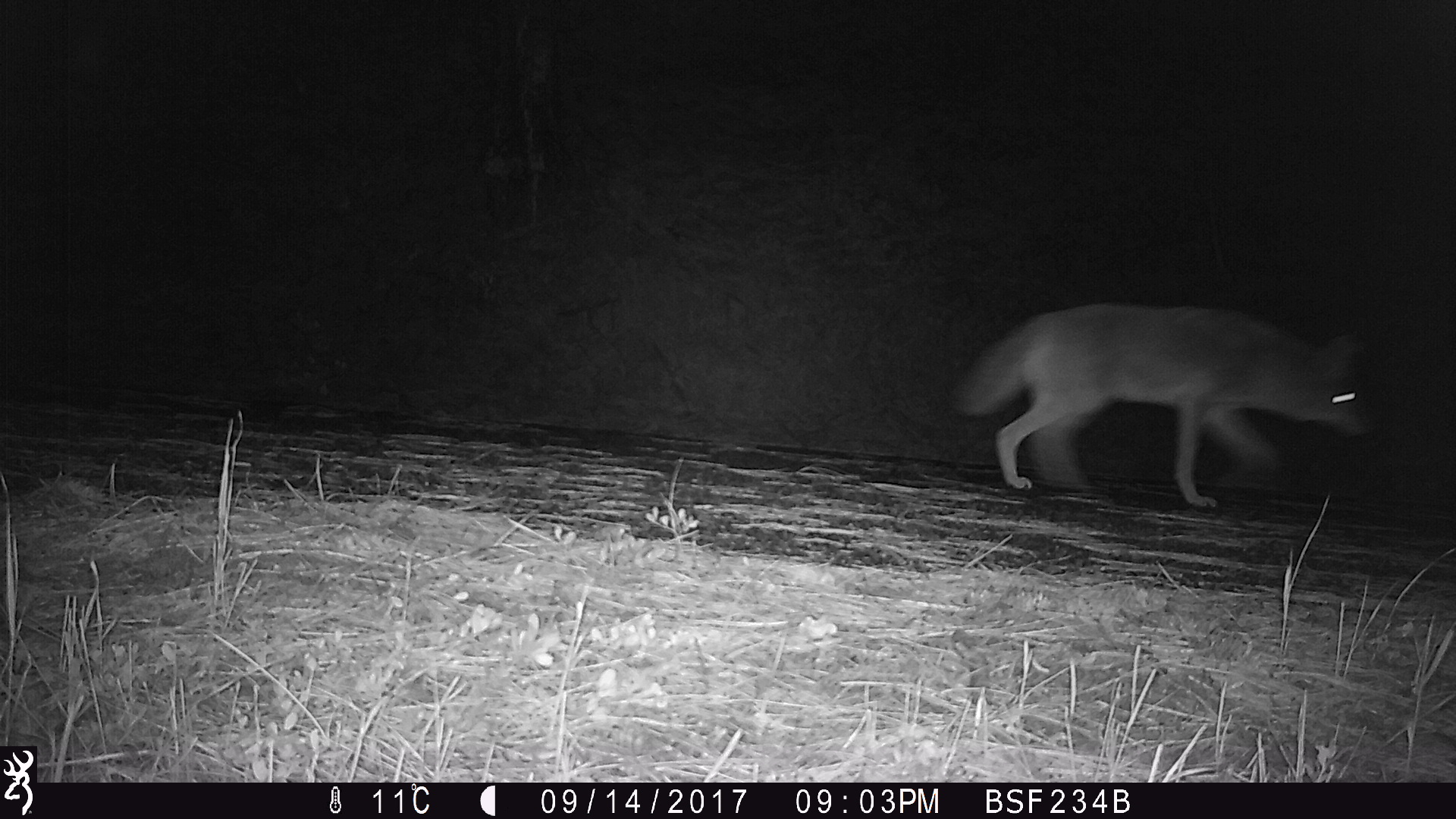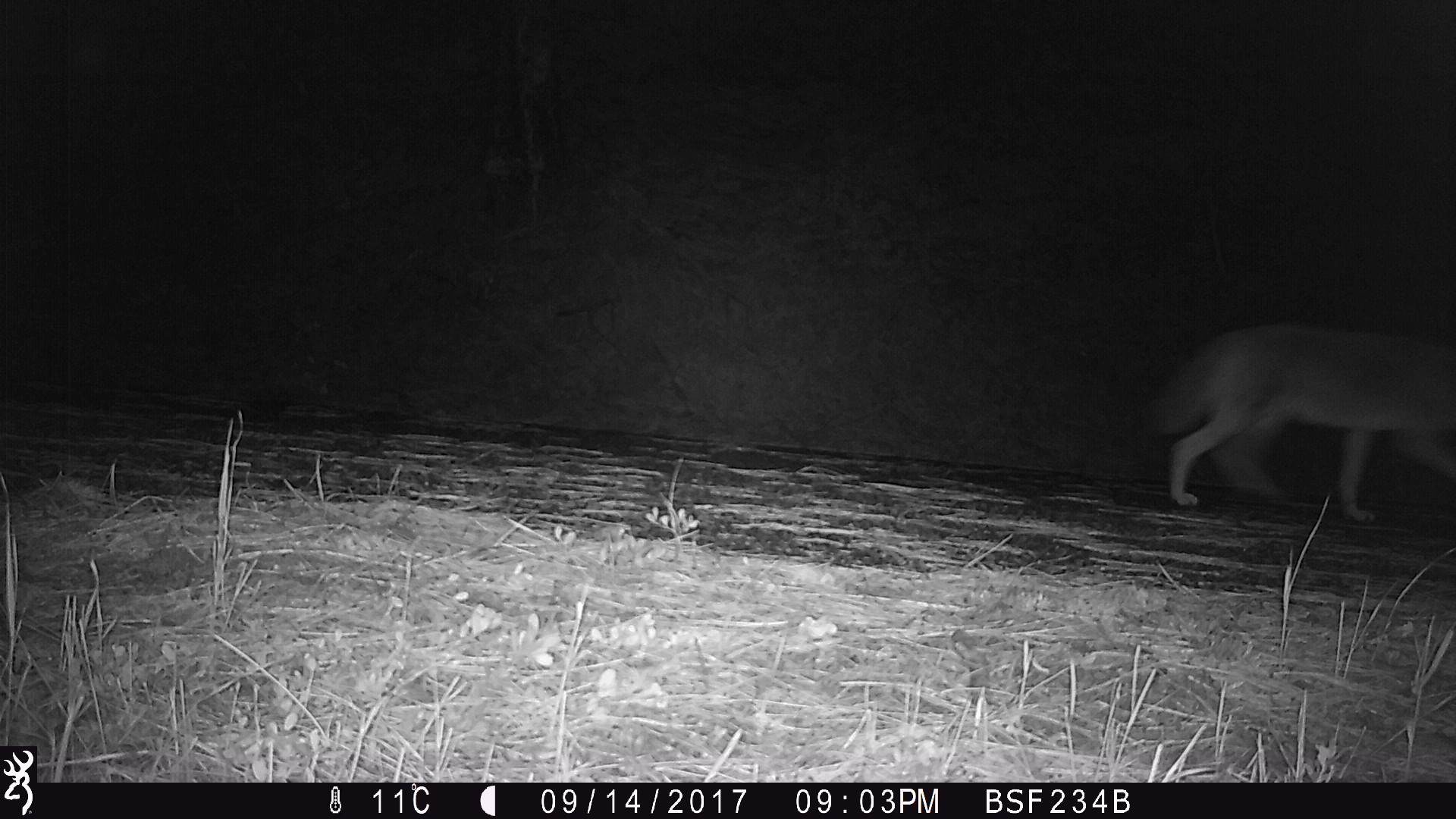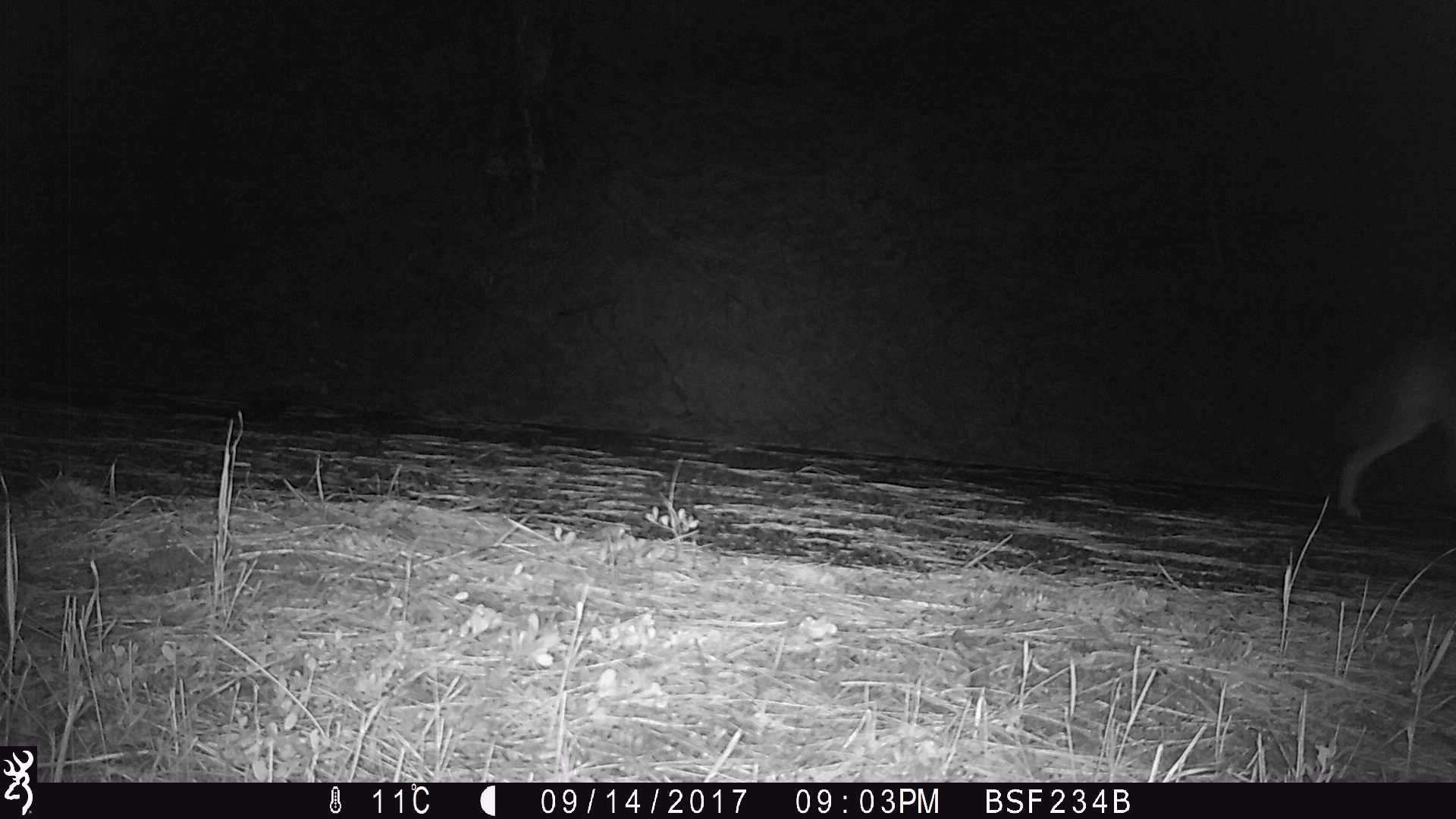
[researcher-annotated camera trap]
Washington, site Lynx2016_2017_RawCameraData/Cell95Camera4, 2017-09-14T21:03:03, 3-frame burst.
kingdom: Animalia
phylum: Chordata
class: Mammalia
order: Carnivora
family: Canidae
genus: Canis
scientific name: Canis latrans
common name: coyote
Canis latrans (coyote). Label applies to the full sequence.